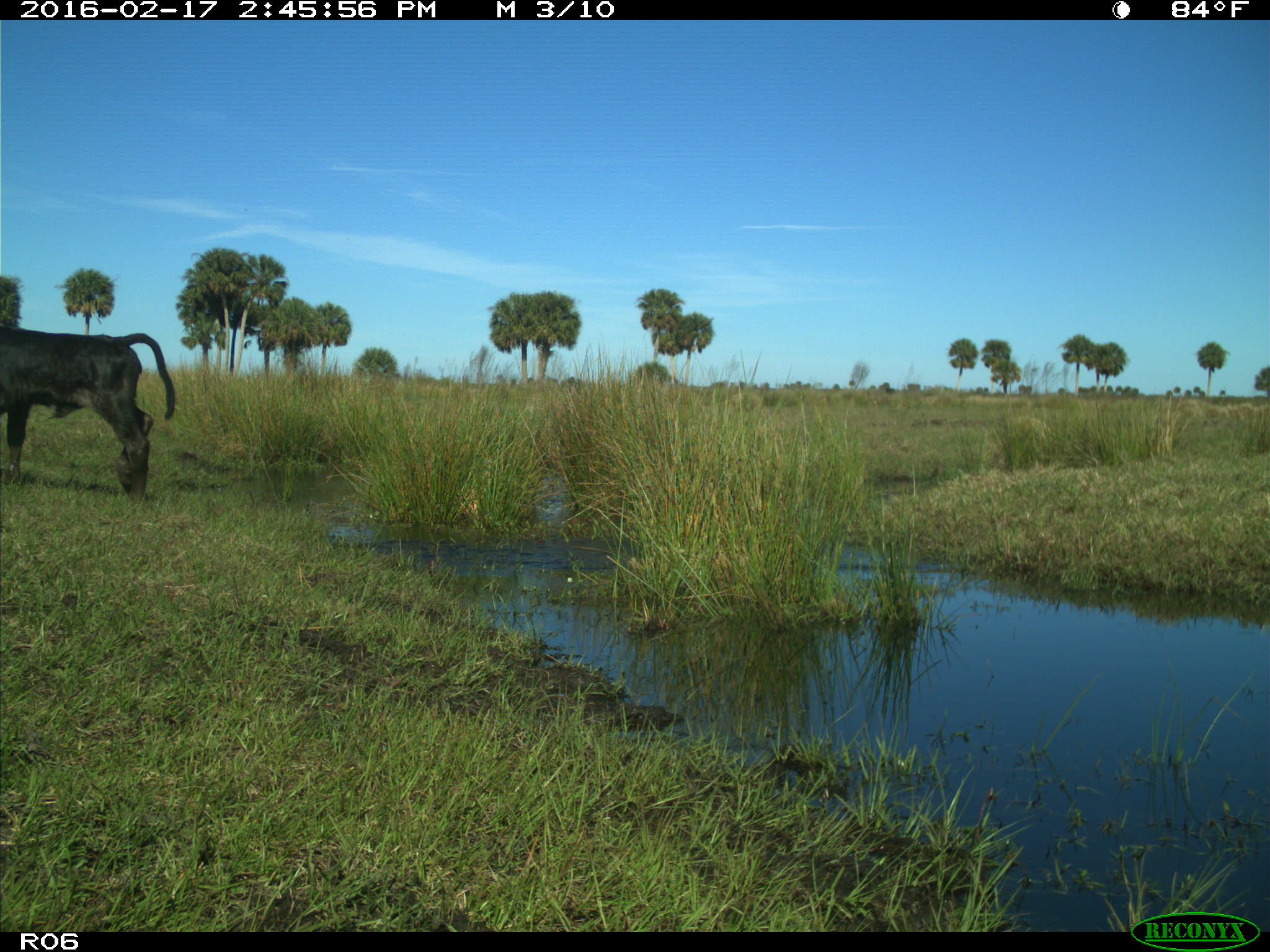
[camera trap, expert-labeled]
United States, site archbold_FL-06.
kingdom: Animalia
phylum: Chordata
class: Mammalia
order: Artiodactyla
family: Bovidae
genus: Bos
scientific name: Bos taurus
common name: domestic cow